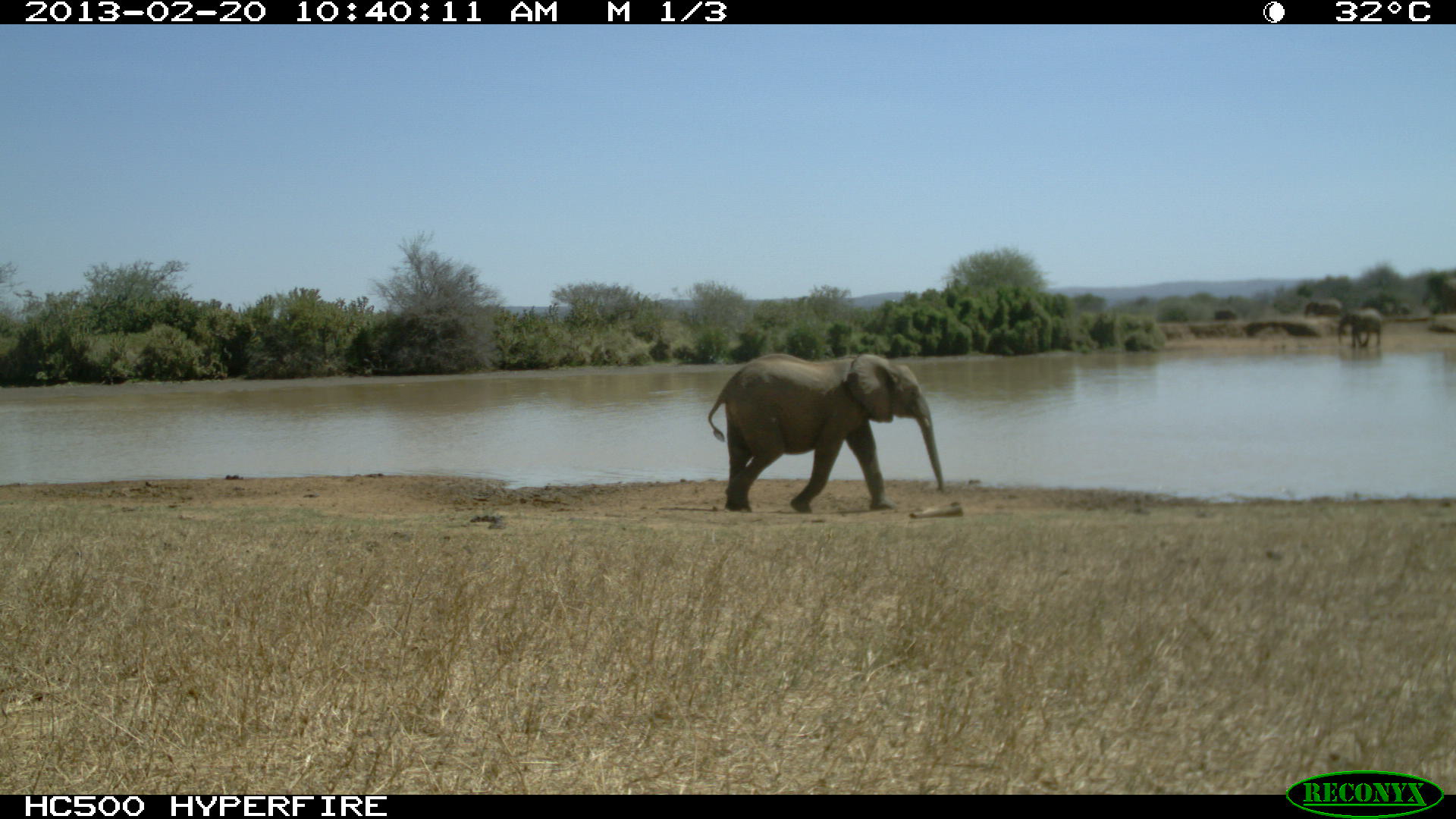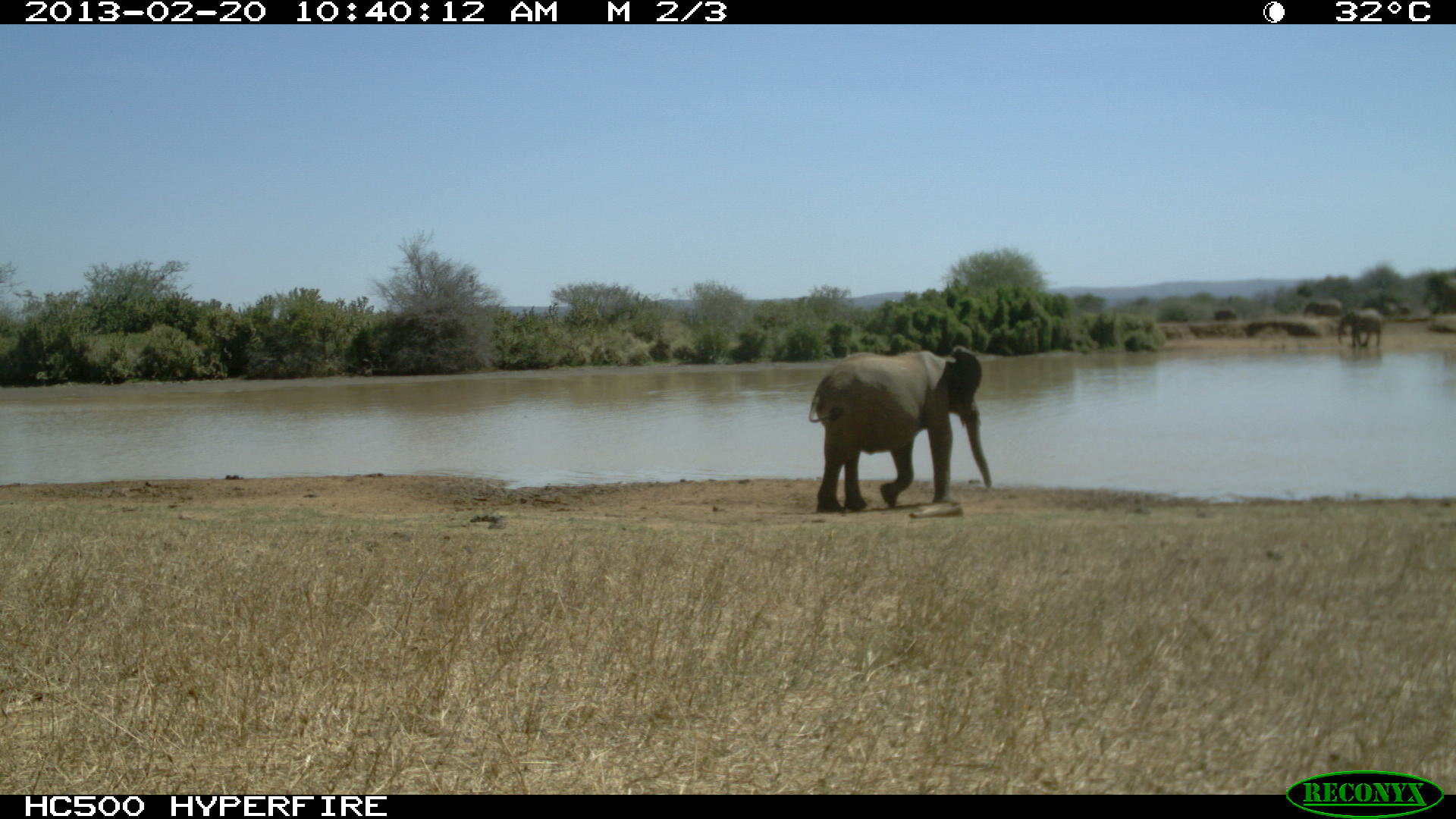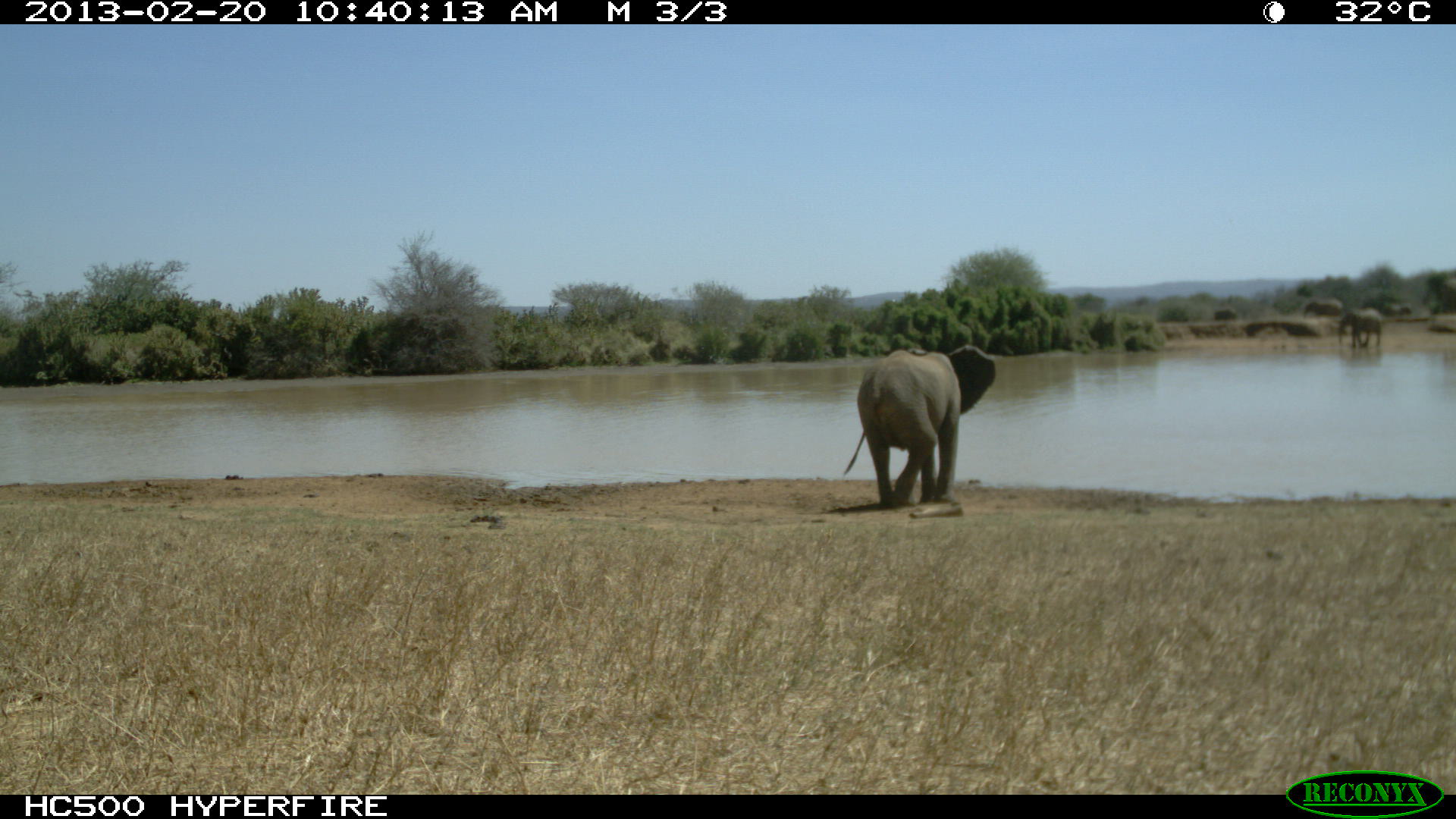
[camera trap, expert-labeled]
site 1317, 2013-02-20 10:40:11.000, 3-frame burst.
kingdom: Animalia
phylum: Chordata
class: Mammalia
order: Proboscidea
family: Elephantidae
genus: Loxodonta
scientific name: Loxodonta africana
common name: african bush elephant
Loxodonta africana (african bush elephant), count 1.